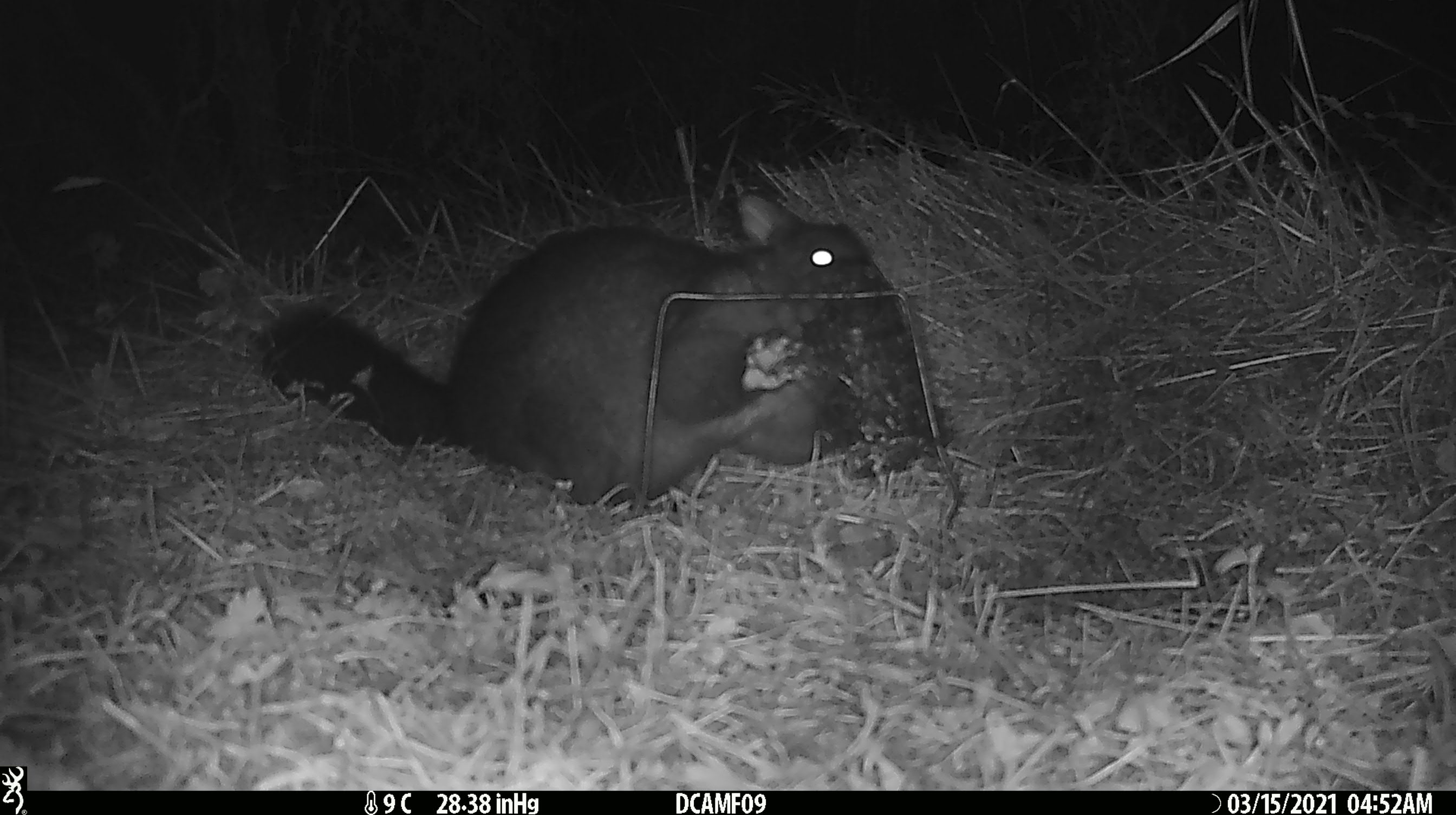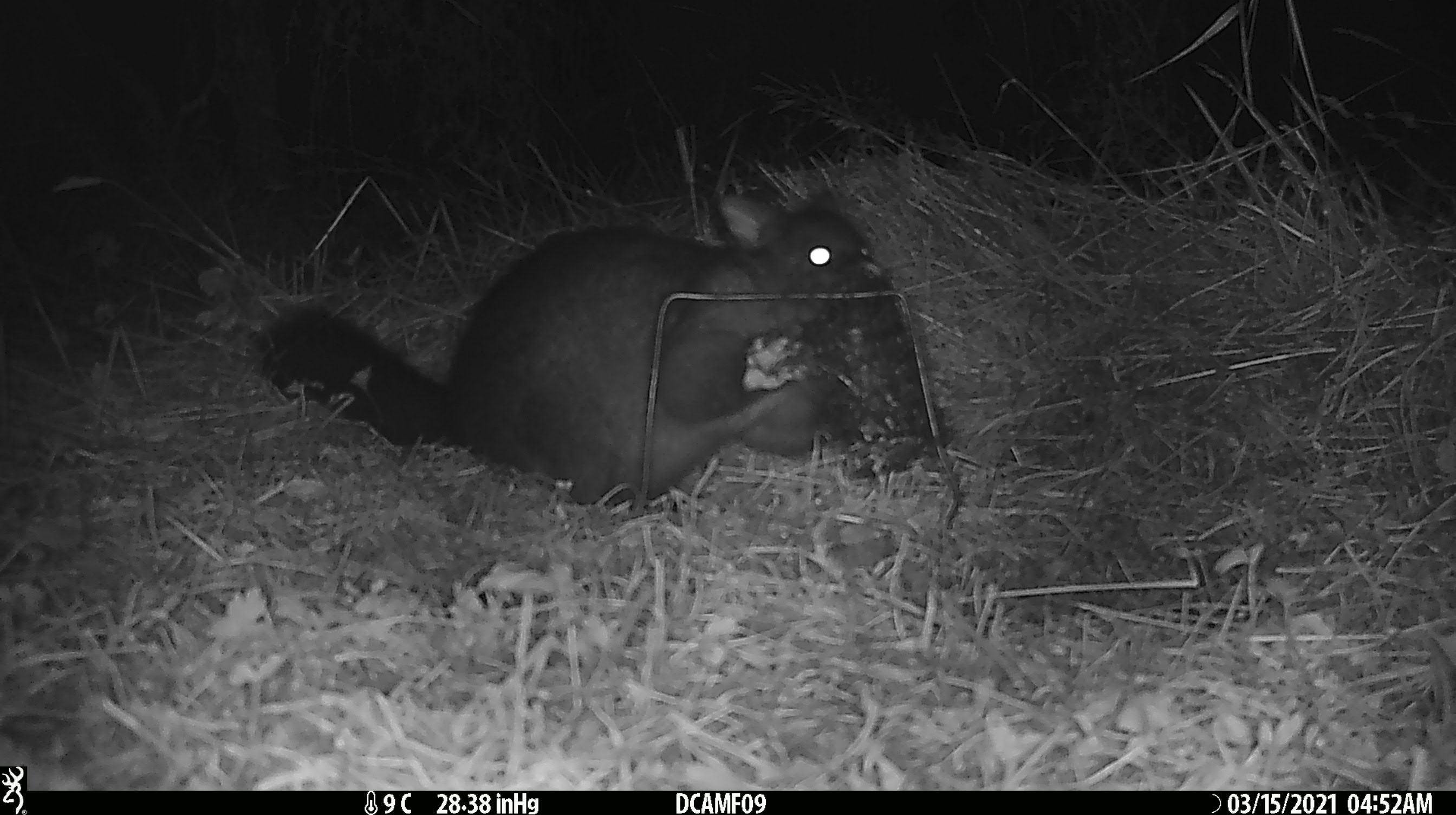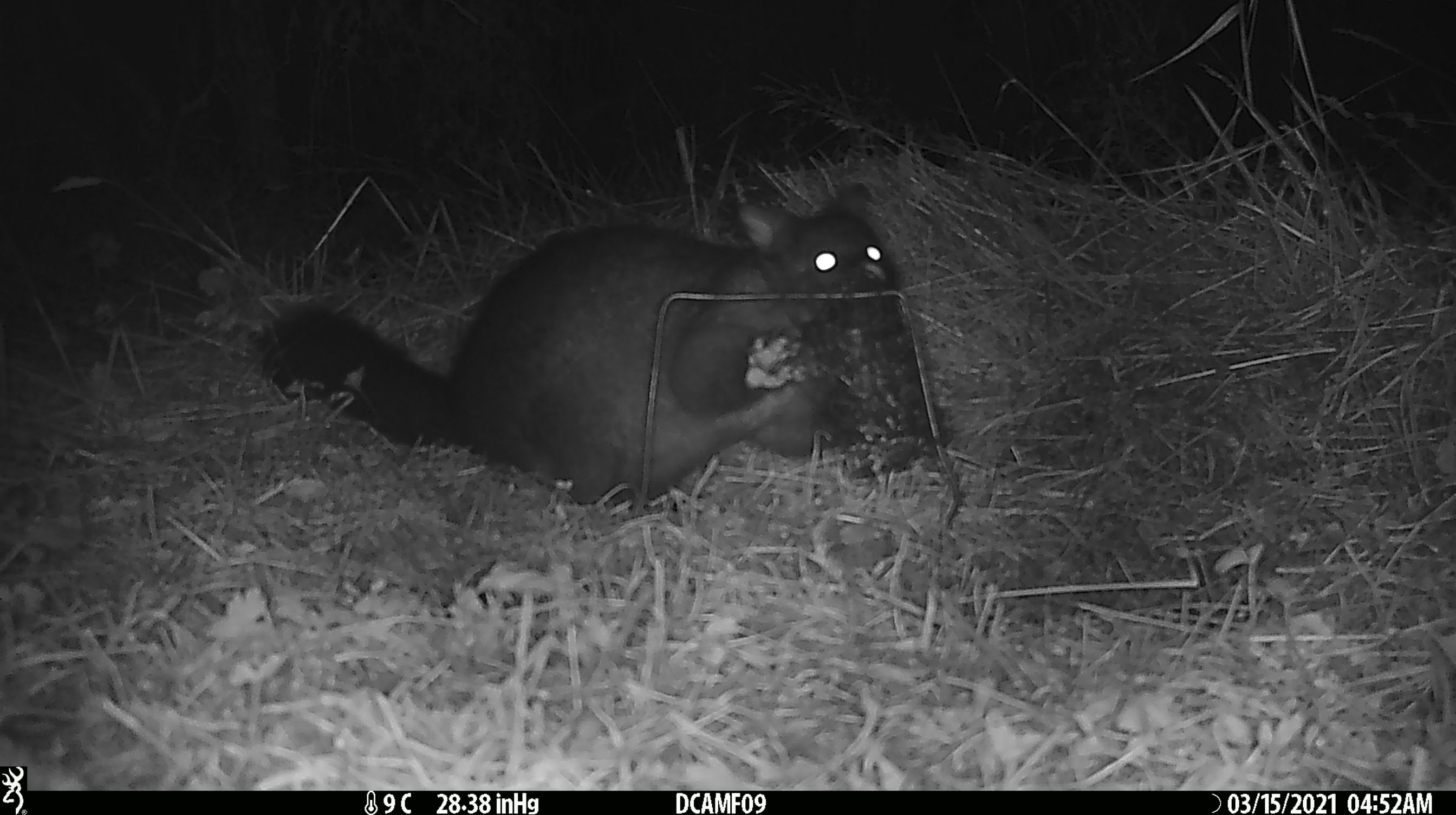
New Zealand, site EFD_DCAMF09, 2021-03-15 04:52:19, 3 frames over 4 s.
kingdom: Animalia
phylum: Chordata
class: Mammalia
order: Diprotodontia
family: Phalangeridae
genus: Trichosurus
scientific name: Trichosurus vulpecula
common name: common brushtail possum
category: possum